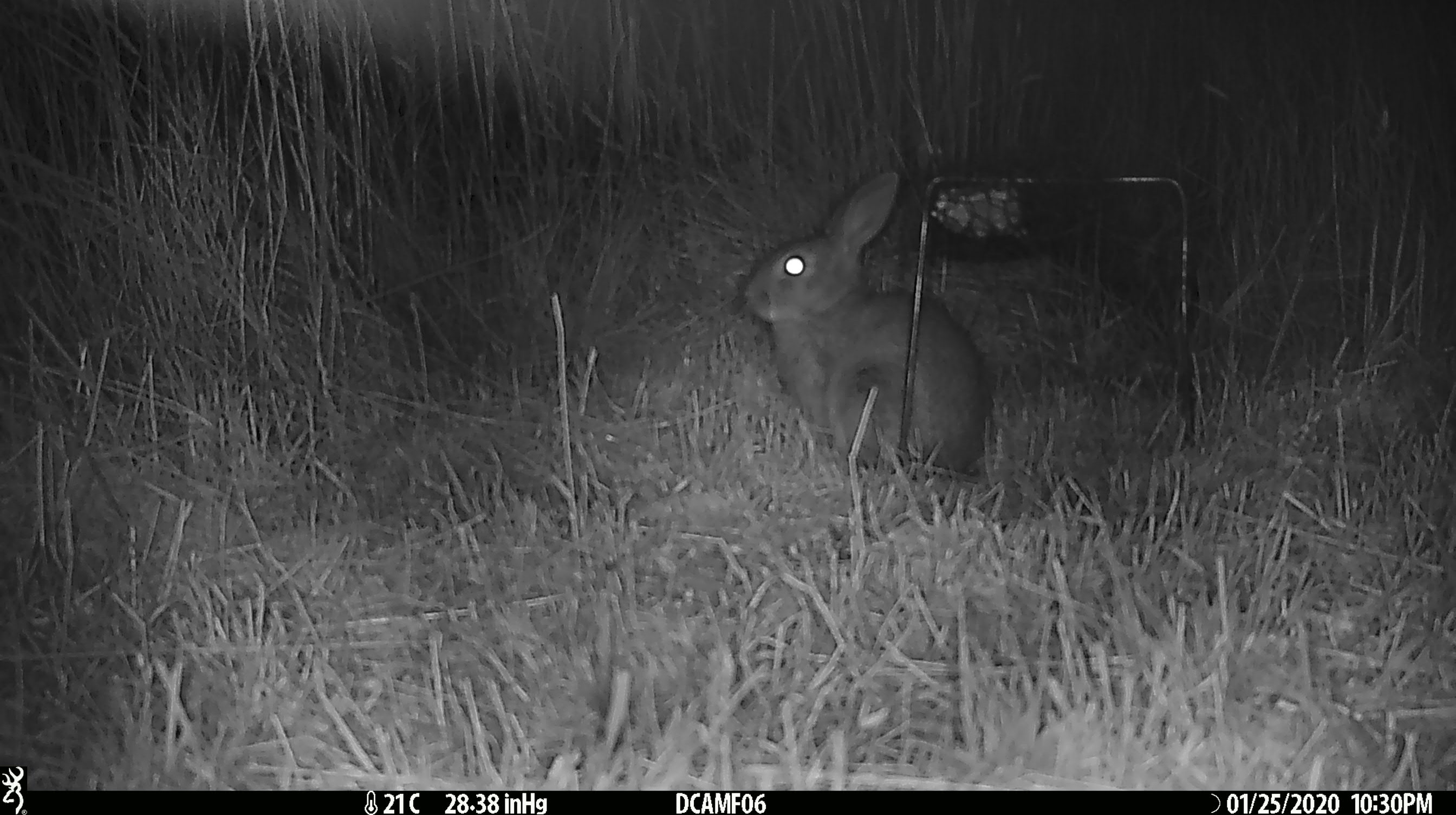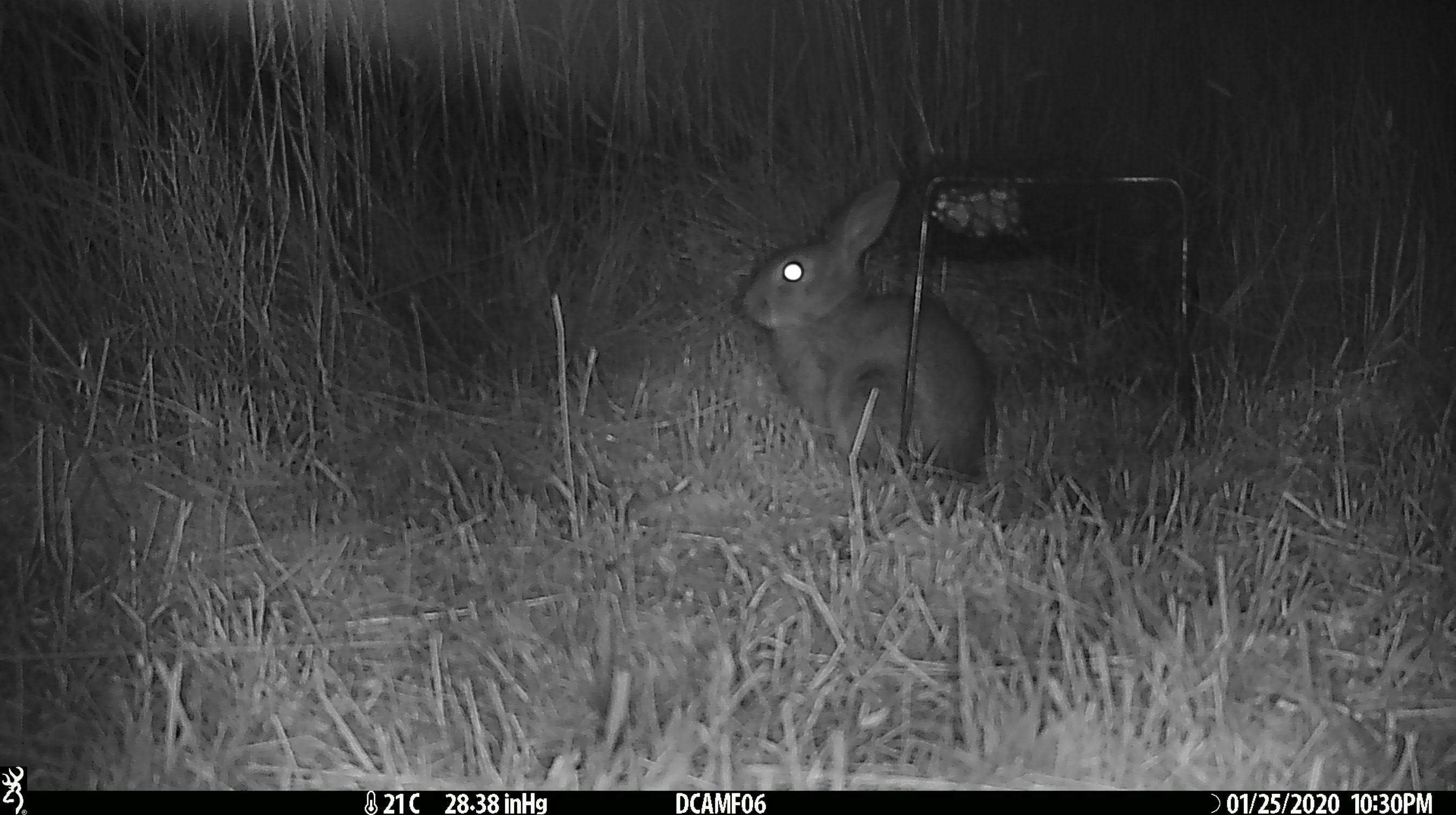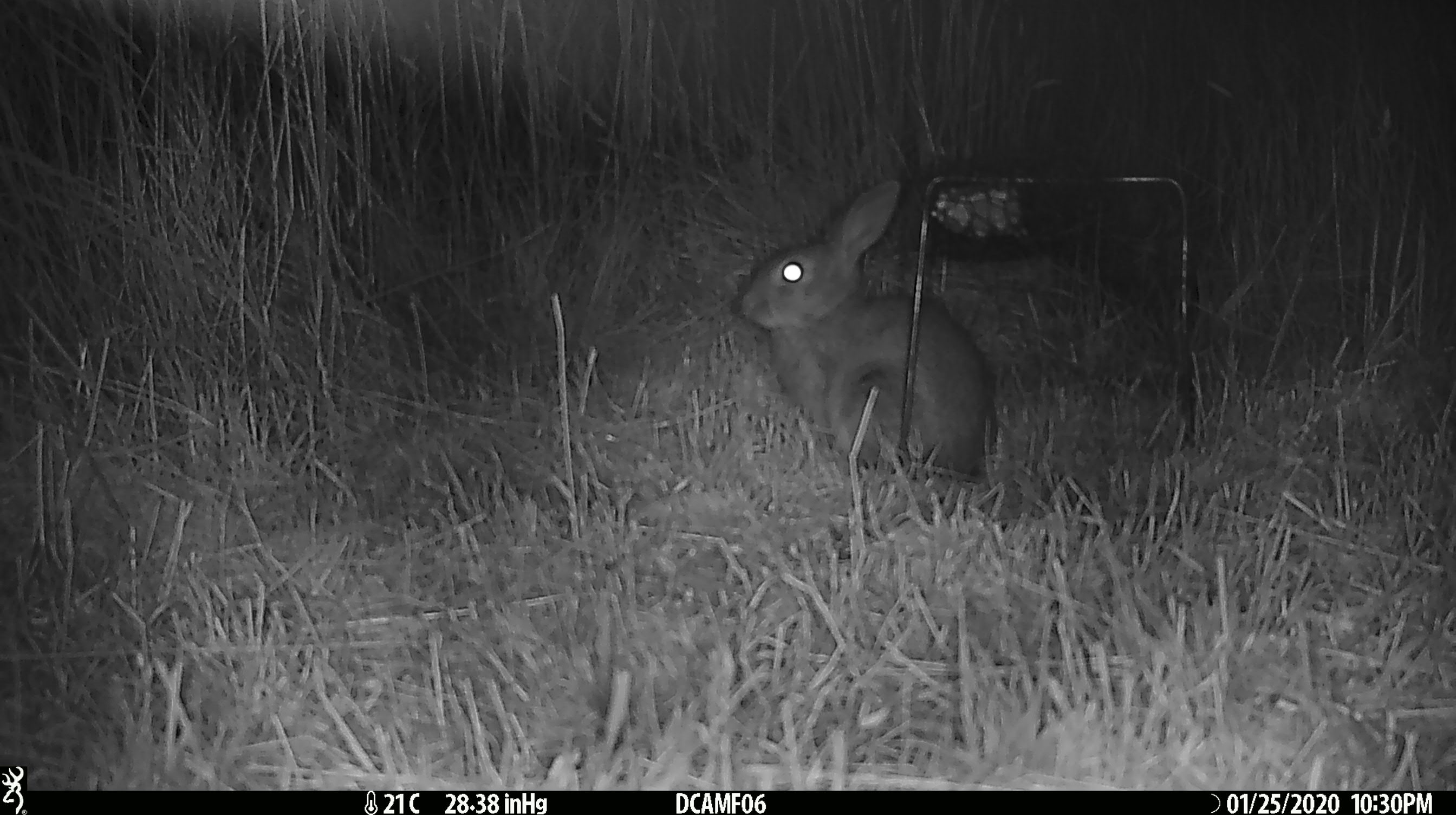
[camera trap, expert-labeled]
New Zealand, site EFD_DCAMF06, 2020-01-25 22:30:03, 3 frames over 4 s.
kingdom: Animalia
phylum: Chordata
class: Mammalia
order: Lagomorpha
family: Leporidae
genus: Oryctolagus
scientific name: Oryctolagus cuniculus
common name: european rabbit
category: rabbit